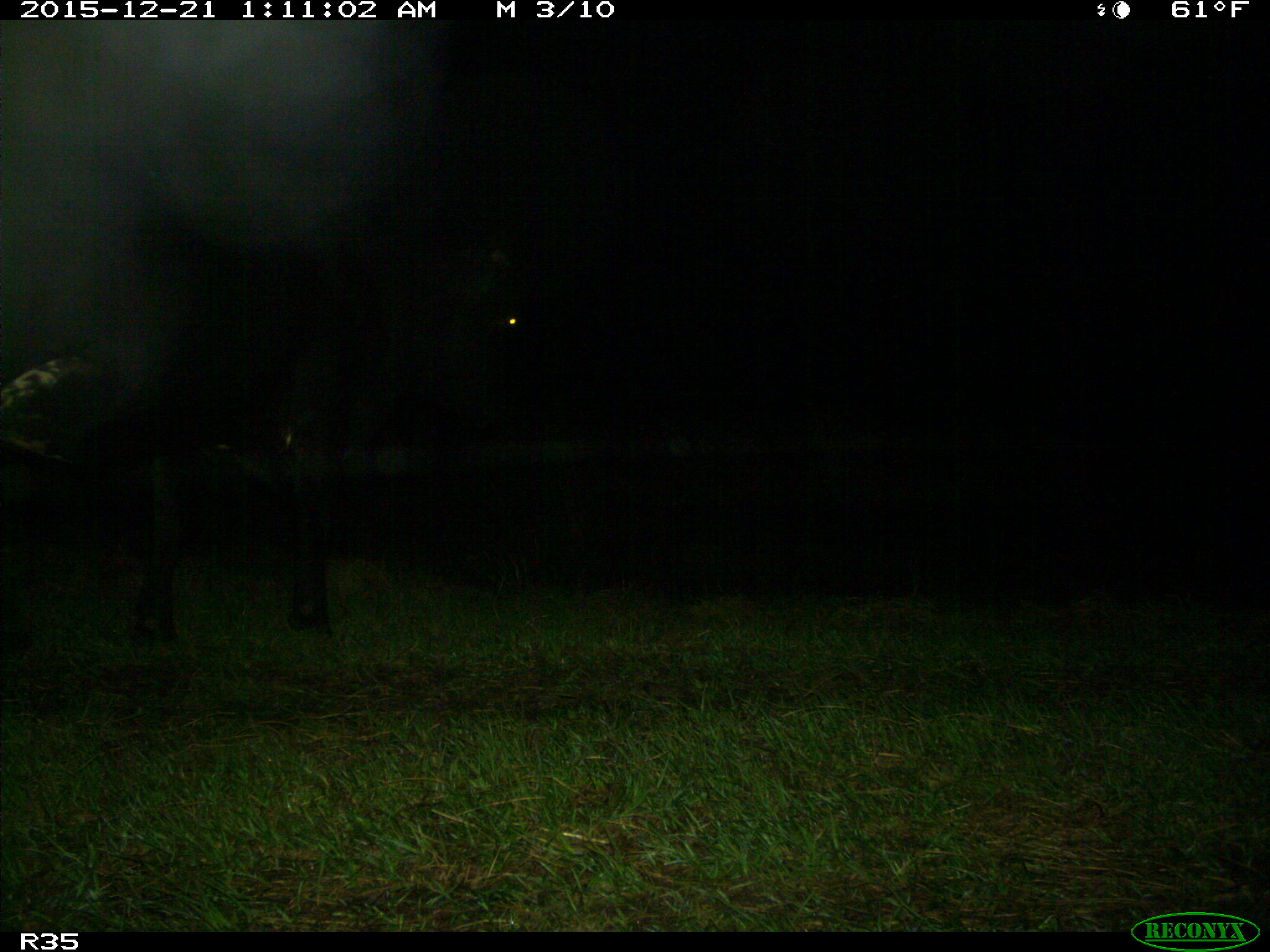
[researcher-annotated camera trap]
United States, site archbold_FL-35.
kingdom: Animalia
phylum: Chordata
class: Mammalia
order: Artiodactyla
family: Bovidae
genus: Bos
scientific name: Bos taurus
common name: domestic cow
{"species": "Bos taurus (domestic cow)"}